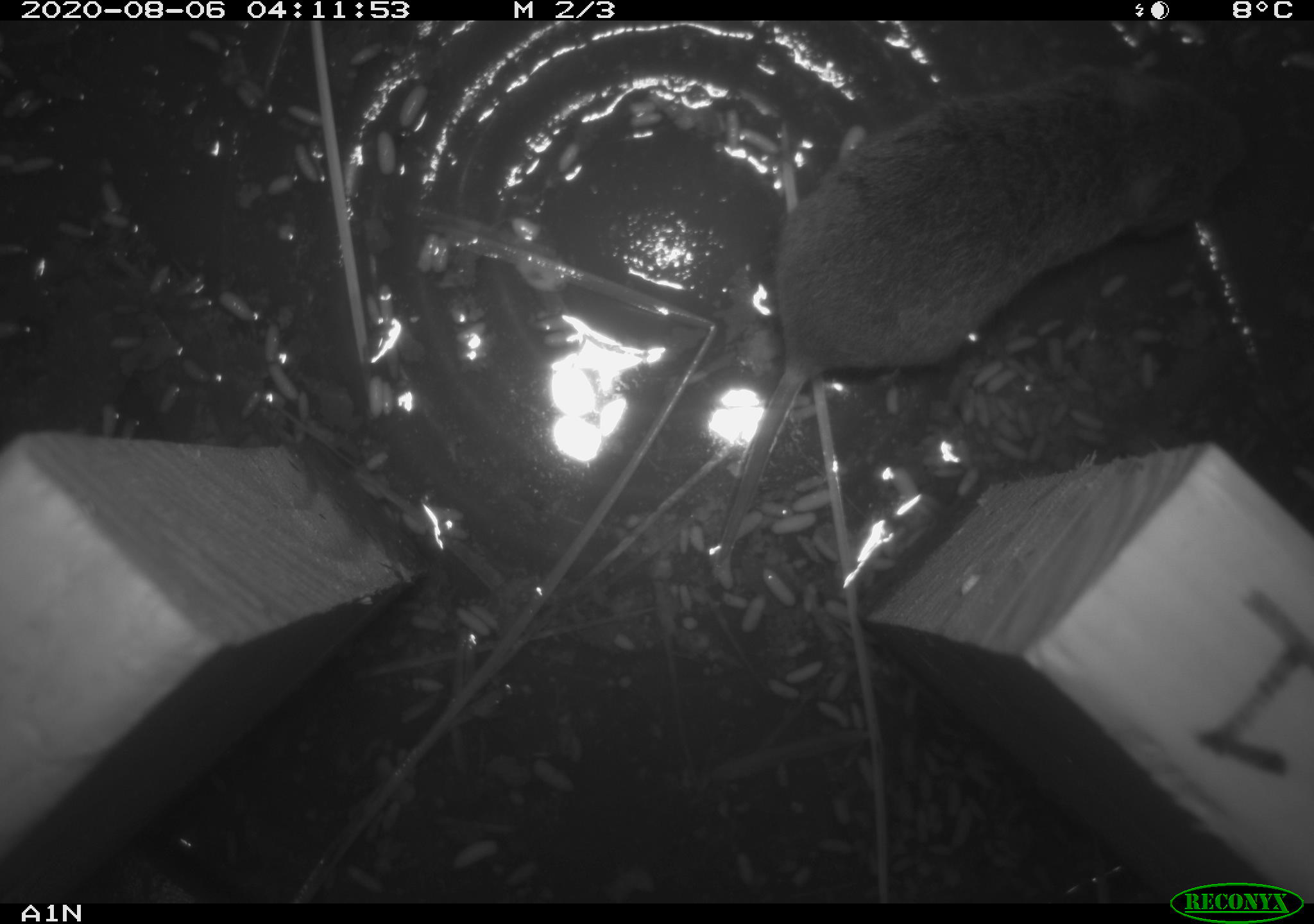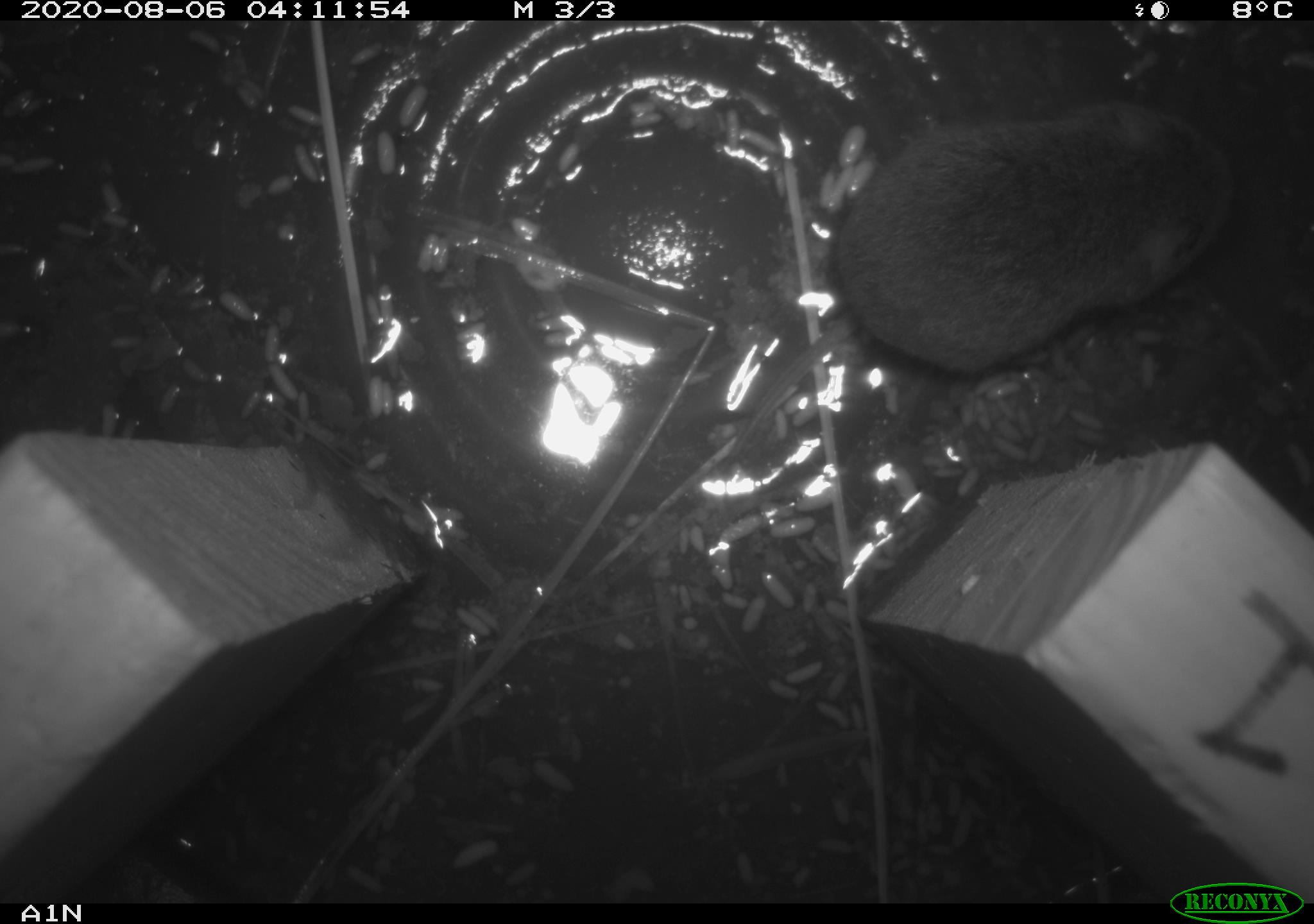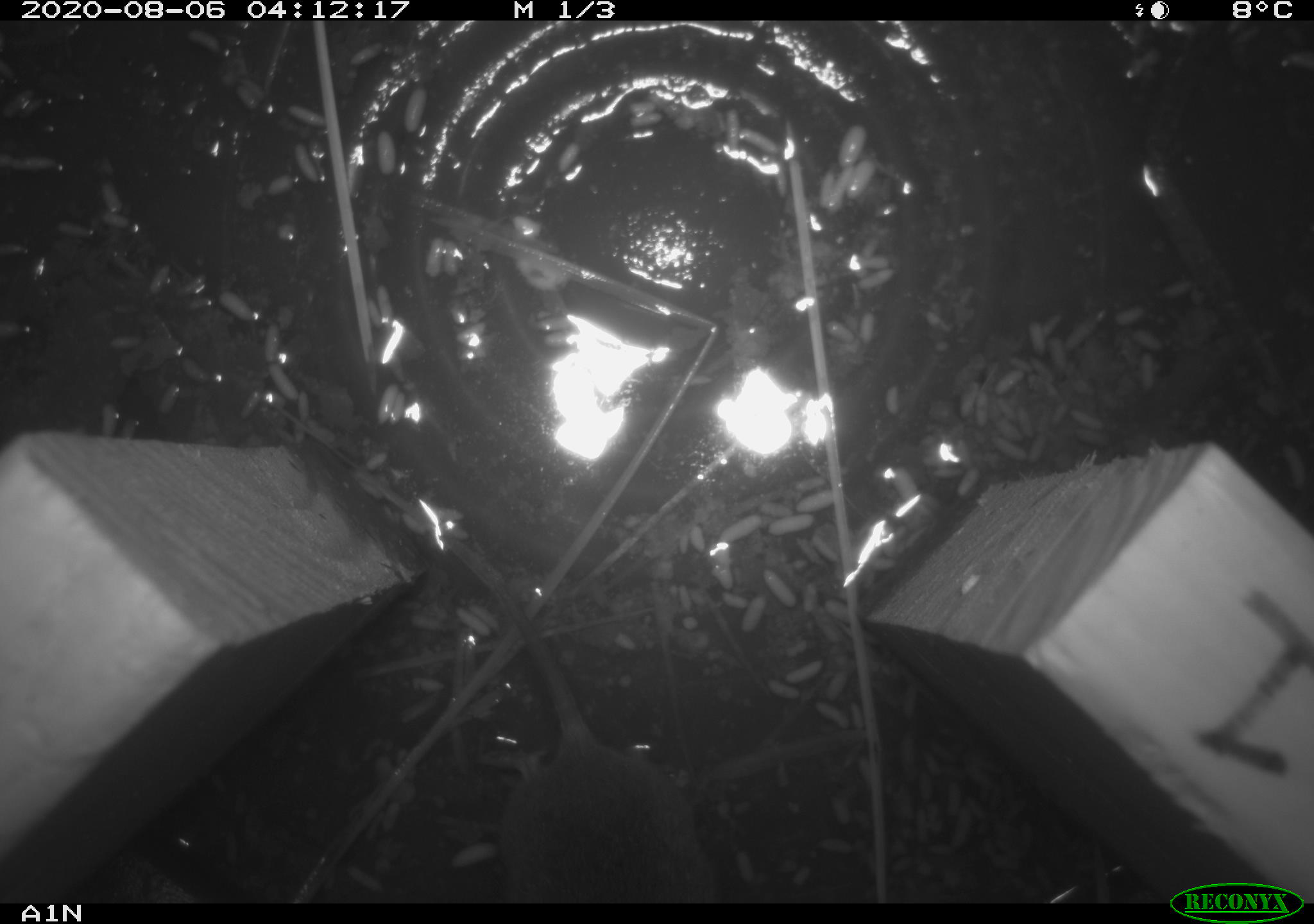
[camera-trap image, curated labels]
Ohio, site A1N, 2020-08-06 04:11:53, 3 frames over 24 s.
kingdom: Animalia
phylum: Chordata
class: Mammalia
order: Rodentia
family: Cricetidae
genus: Microtus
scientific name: Microtus pennsylvanicus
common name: meadow vole